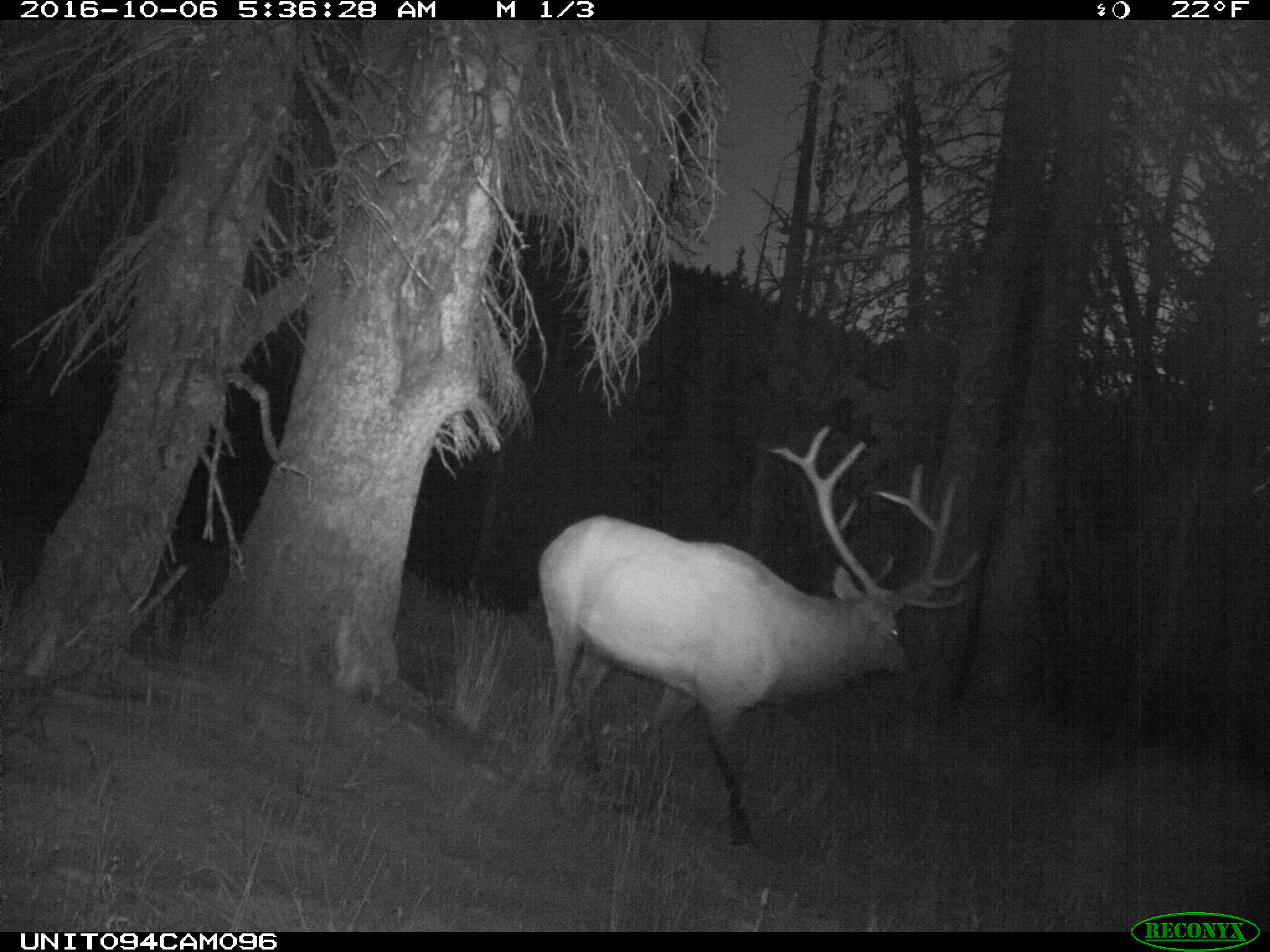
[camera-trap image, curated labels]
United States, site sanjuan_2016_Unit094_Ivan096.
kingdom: Animalia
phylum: Chordata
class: Mammalia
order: Artiodactyla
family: Cervidae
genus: Cervus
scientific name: Cervus elaphus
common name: red deer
Cervus elaphus (red deer).